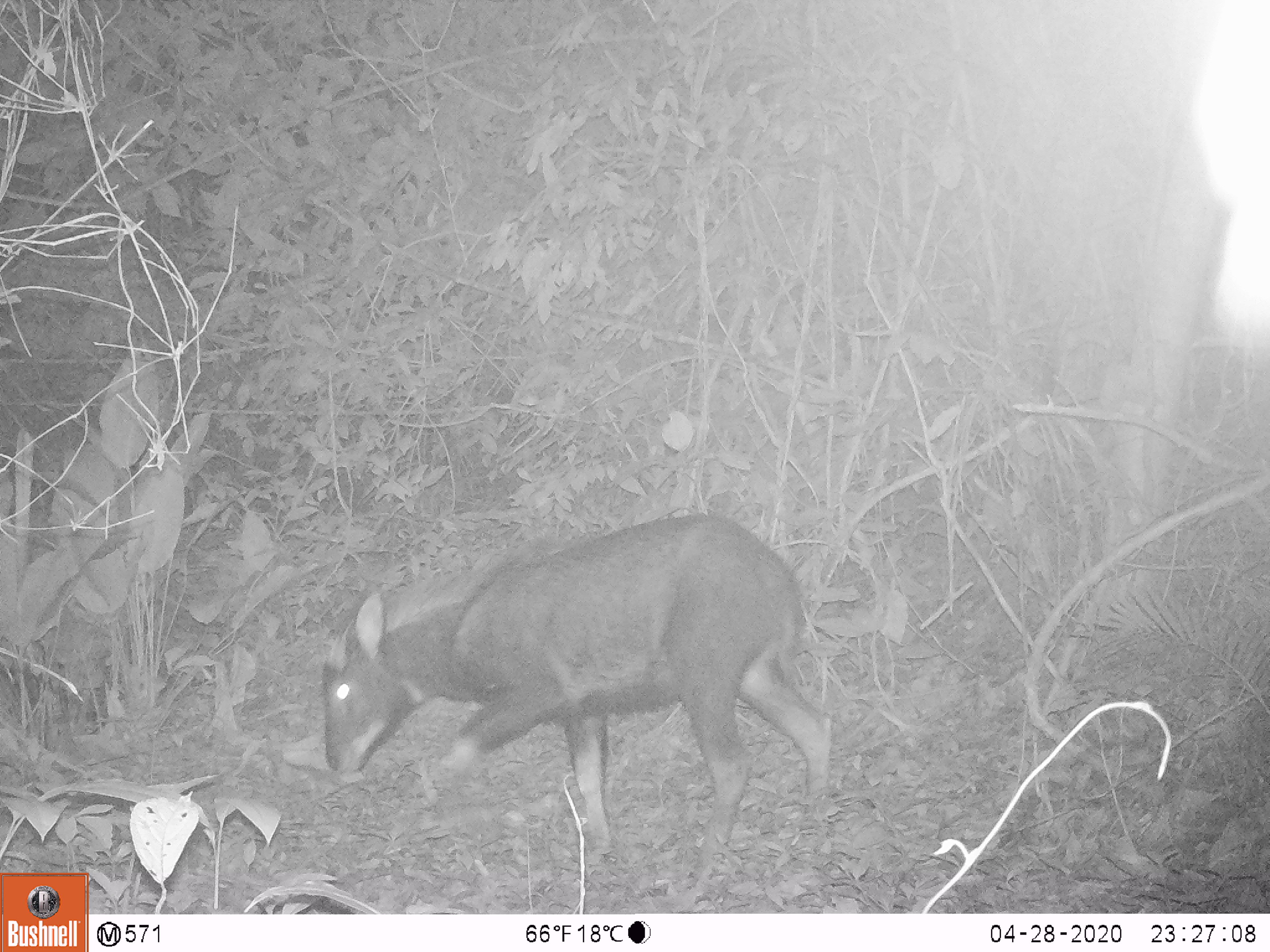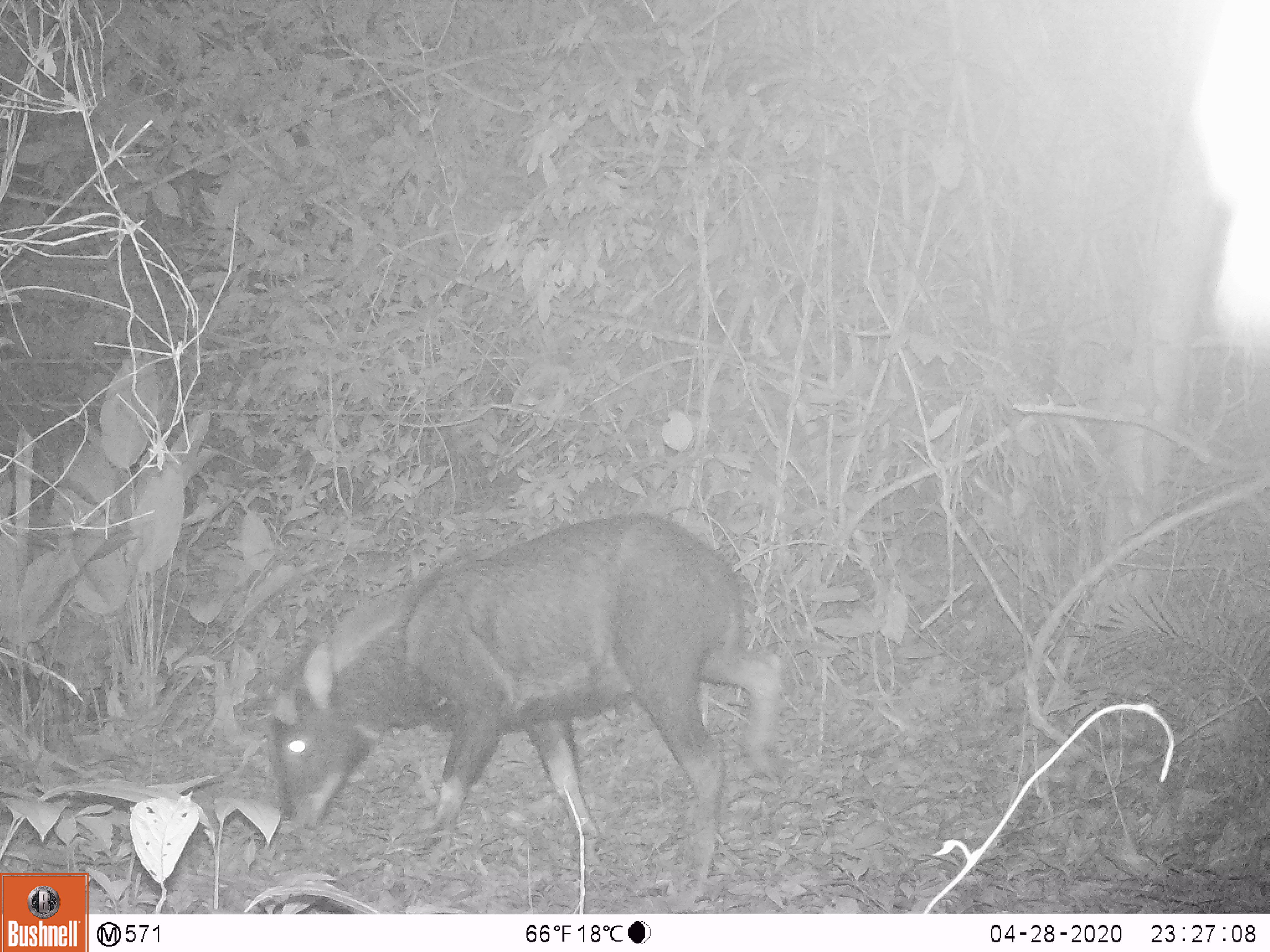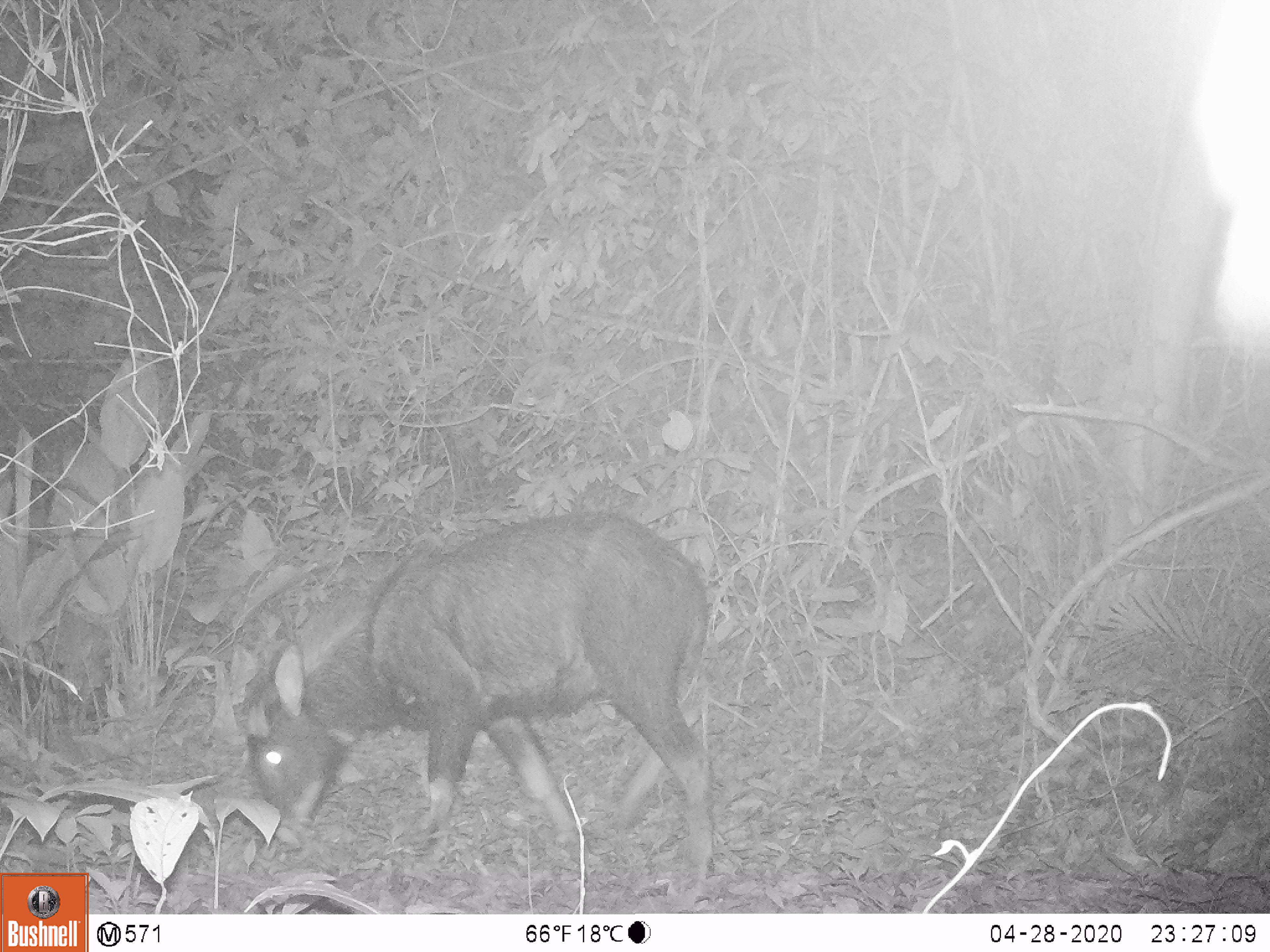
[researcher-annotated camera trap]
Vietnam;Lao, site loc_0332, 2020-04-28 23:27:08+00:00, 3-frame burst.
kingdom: Animalia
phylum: Chordata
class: Mammalia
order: Artiodactyla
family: Bovidae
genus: Capricornis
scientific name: Capricornis sumatraensis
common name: chinese serow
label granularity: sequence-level